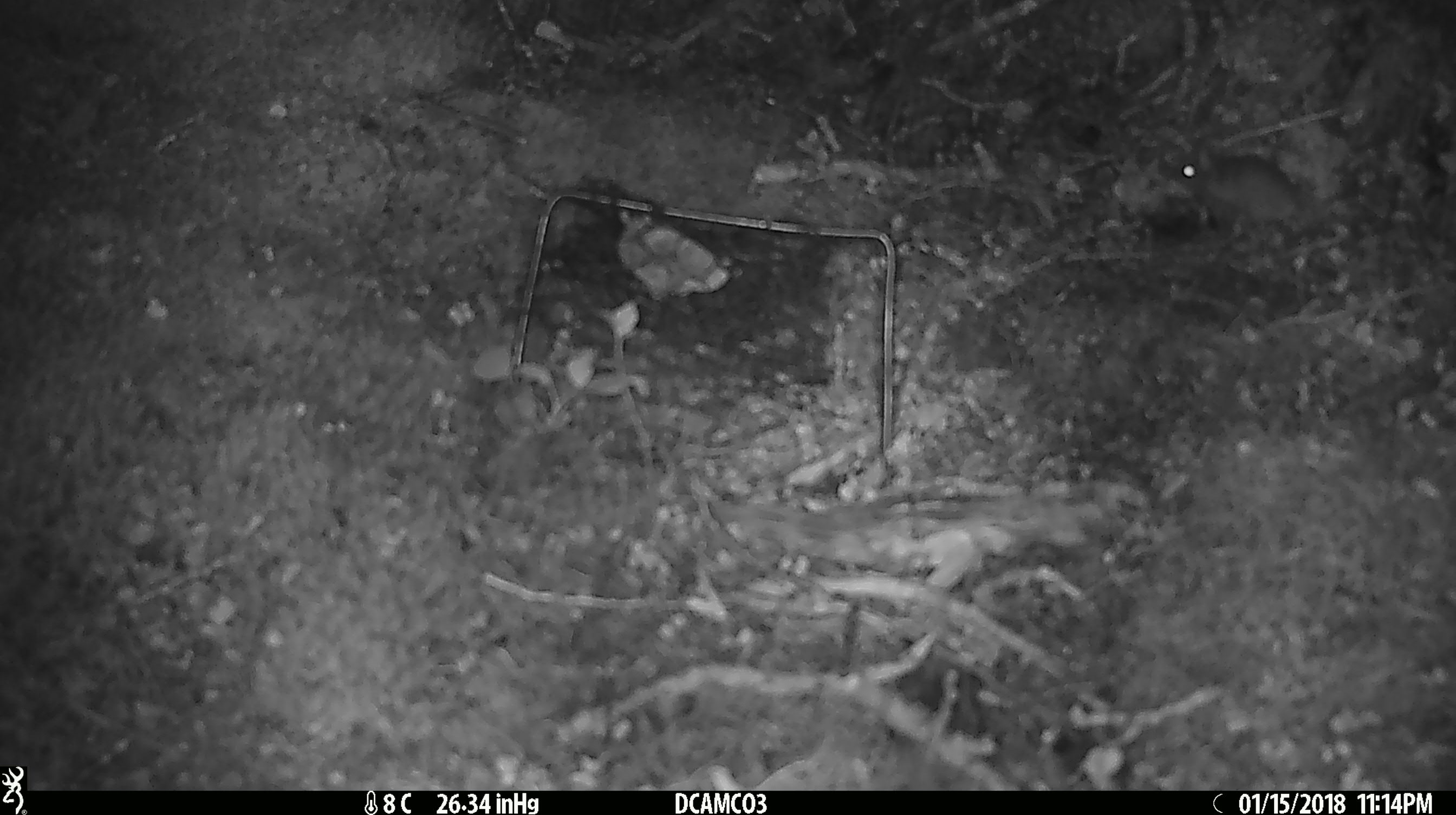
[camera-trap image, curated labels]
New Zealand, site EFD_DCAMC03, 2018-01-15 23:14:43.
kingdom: Animalia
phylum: Chordata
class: Mammalia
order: Rodentia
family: Muridae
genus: Mus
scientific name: Mus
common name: mouse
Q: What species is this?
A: Mouse (Mus).